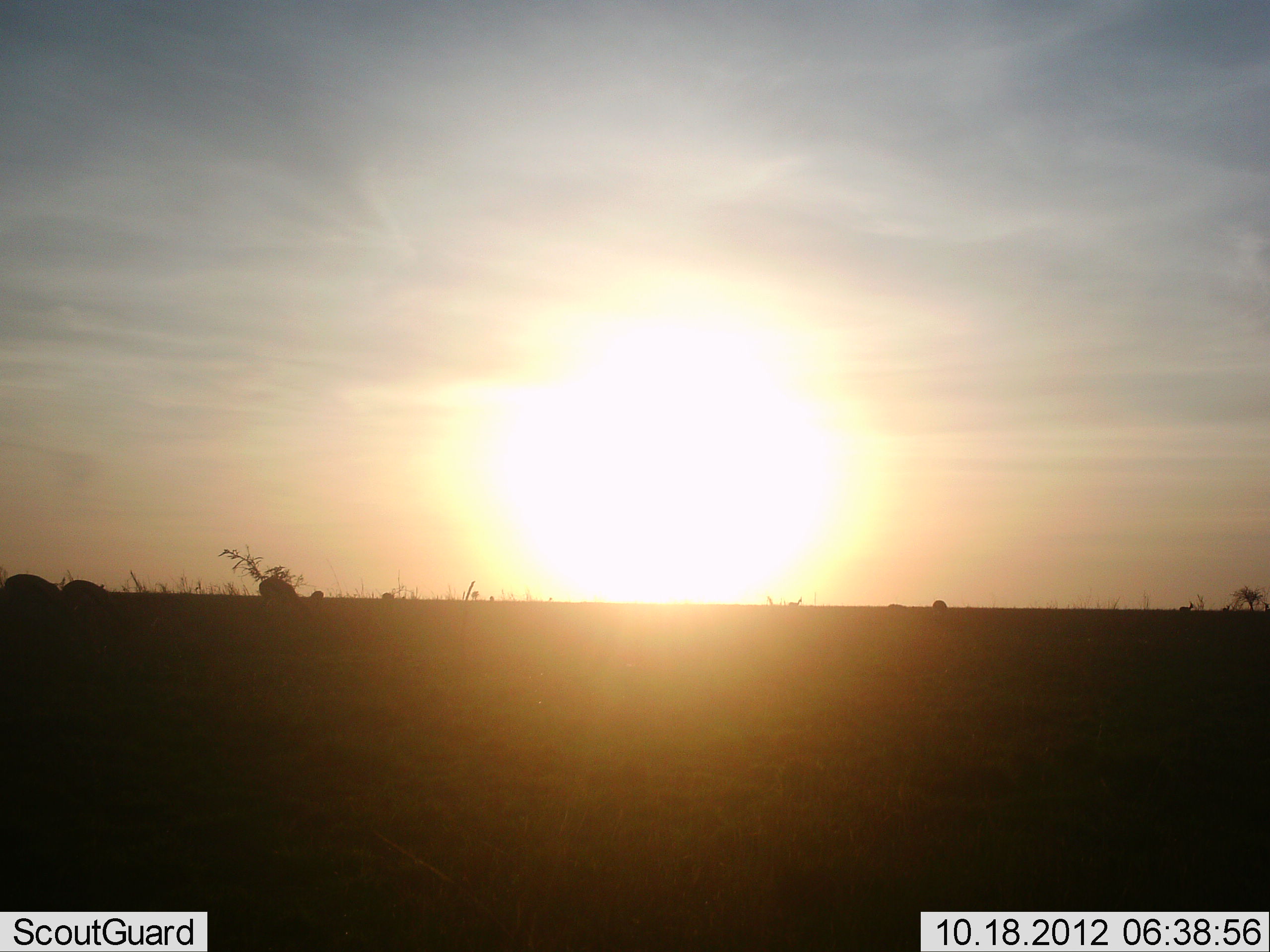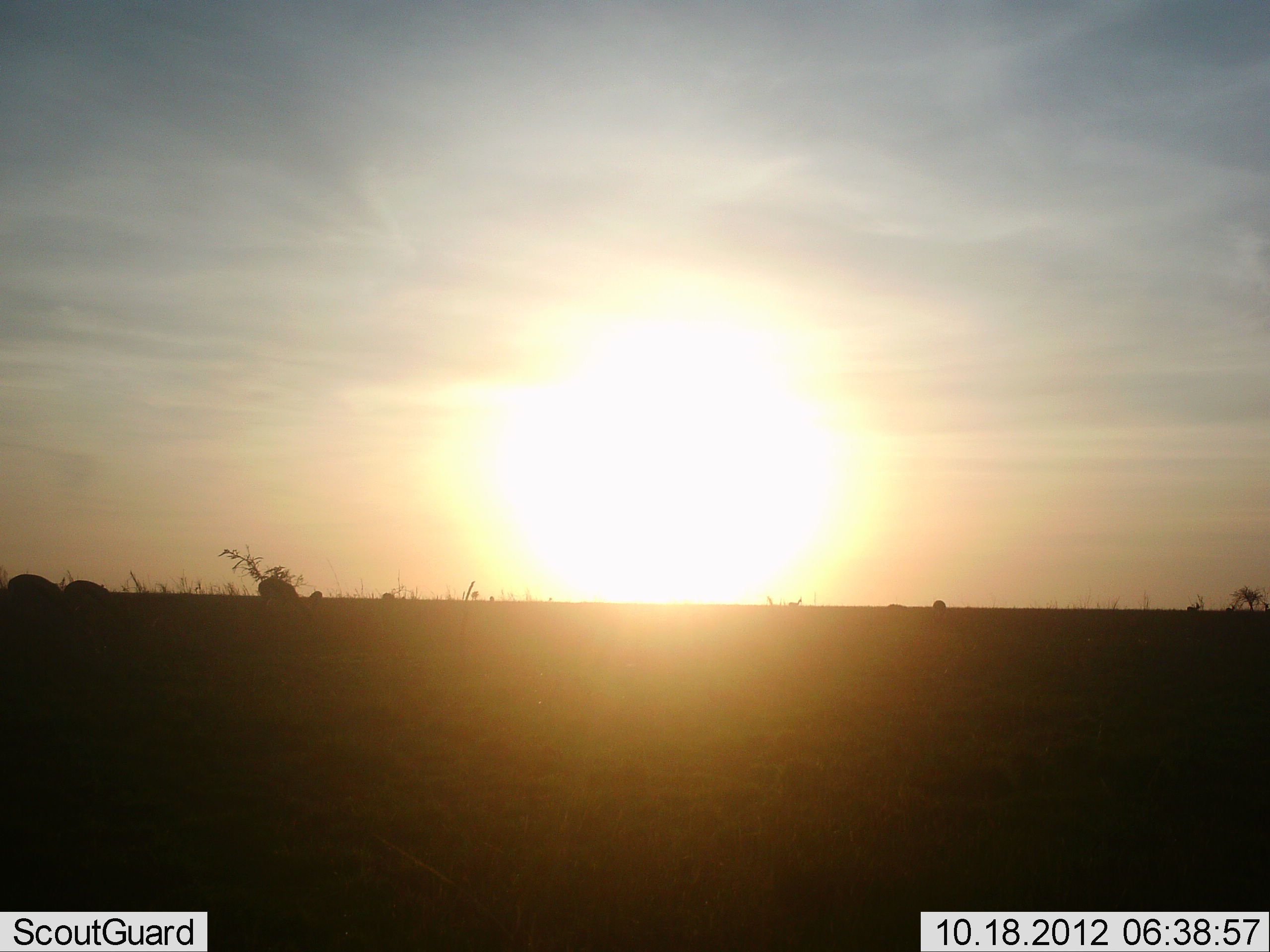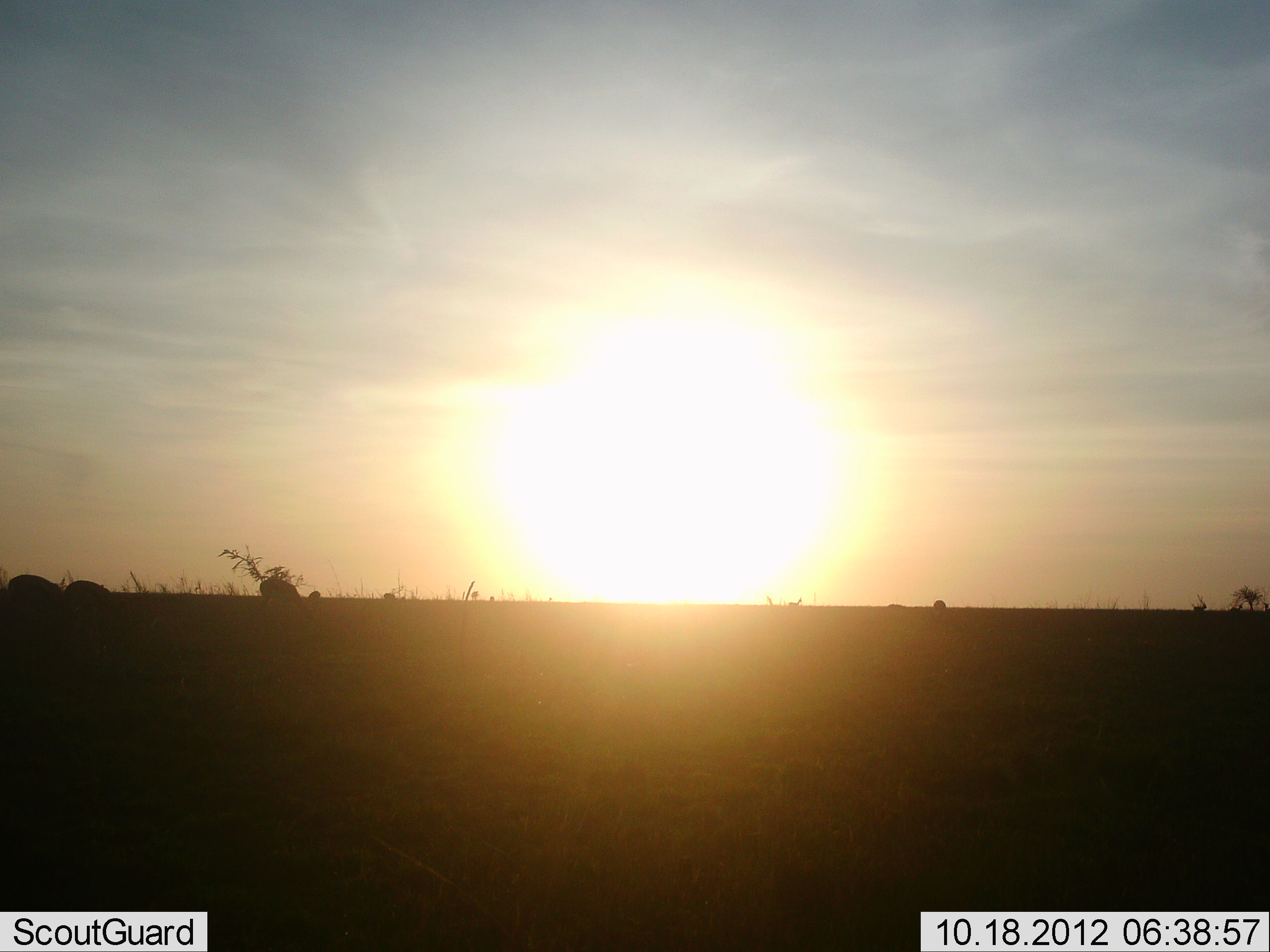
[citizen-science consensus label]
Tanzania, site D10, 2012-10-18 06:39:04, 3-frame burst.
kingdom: Animalia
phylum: Chordata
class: Mammalia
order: Artiodactyla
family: Bovidae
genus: Eudorcas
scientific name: Eudorcas thomsonii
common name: thomson's gazelle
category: gazellethomsons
Gazellethomsons (thomson's gazelle) (Eudorcas thomsonii), count 4. Behavior (volunteer vote fractions): standing 33%, resting 0%, moving 33%, interacting 0%. Young present (vote fraction): 0%. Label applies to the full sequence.